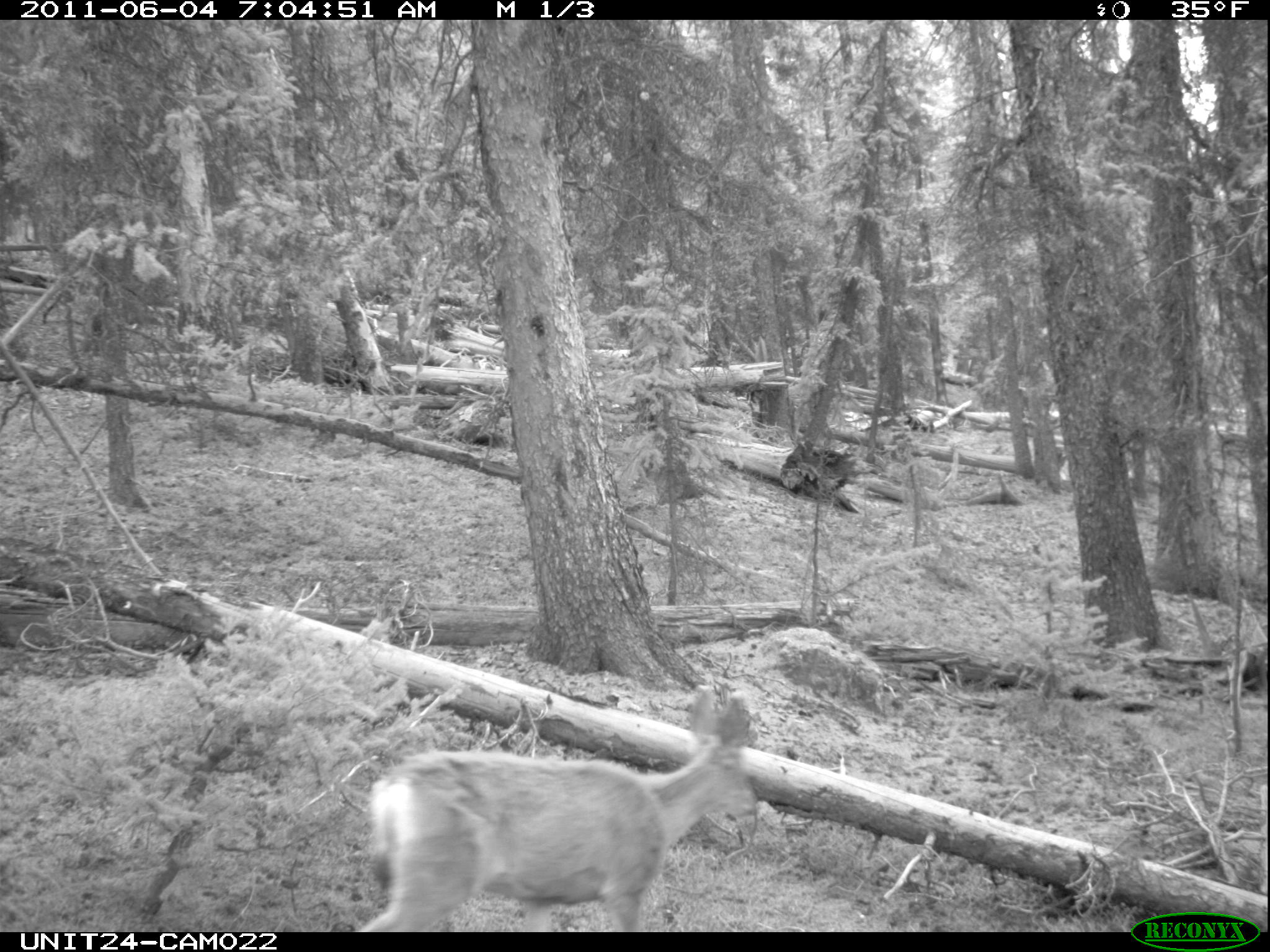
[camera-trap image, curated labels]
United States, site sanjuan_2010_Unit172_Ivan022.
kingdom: Animalia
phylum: Chordata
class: Mammalia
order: Artiodactyla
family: Cervidae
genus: Odocoileus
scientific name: Odocoileus hemionus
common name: mule deer